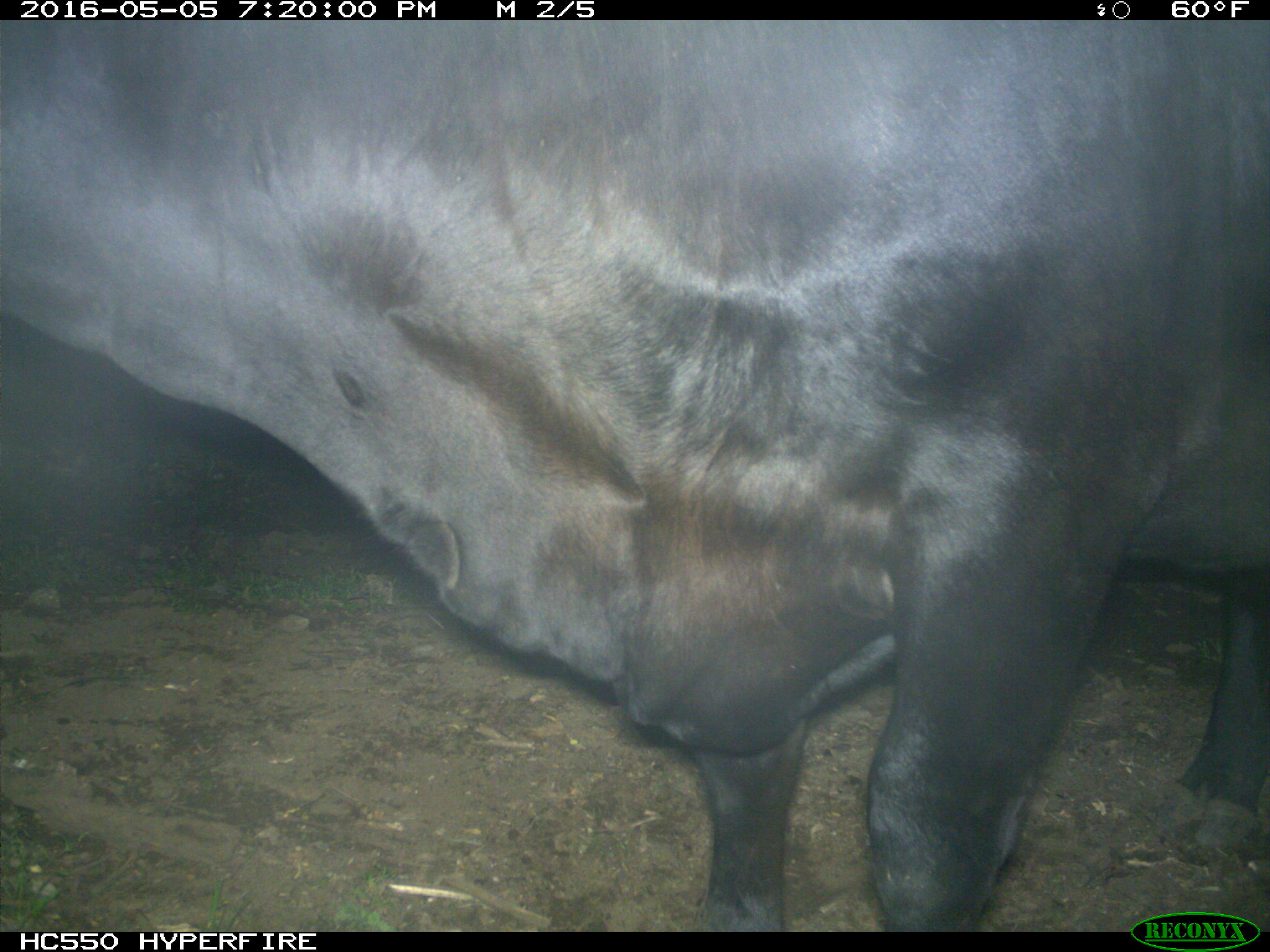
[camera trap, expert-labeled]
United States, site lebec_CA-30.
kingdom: Animalia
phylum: Chordata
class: Mammalia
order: Artiodactyla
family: Bovidae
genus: Bos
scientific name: Bos taurus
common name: domestic cow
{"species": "Bos taurus (domestic cow)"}